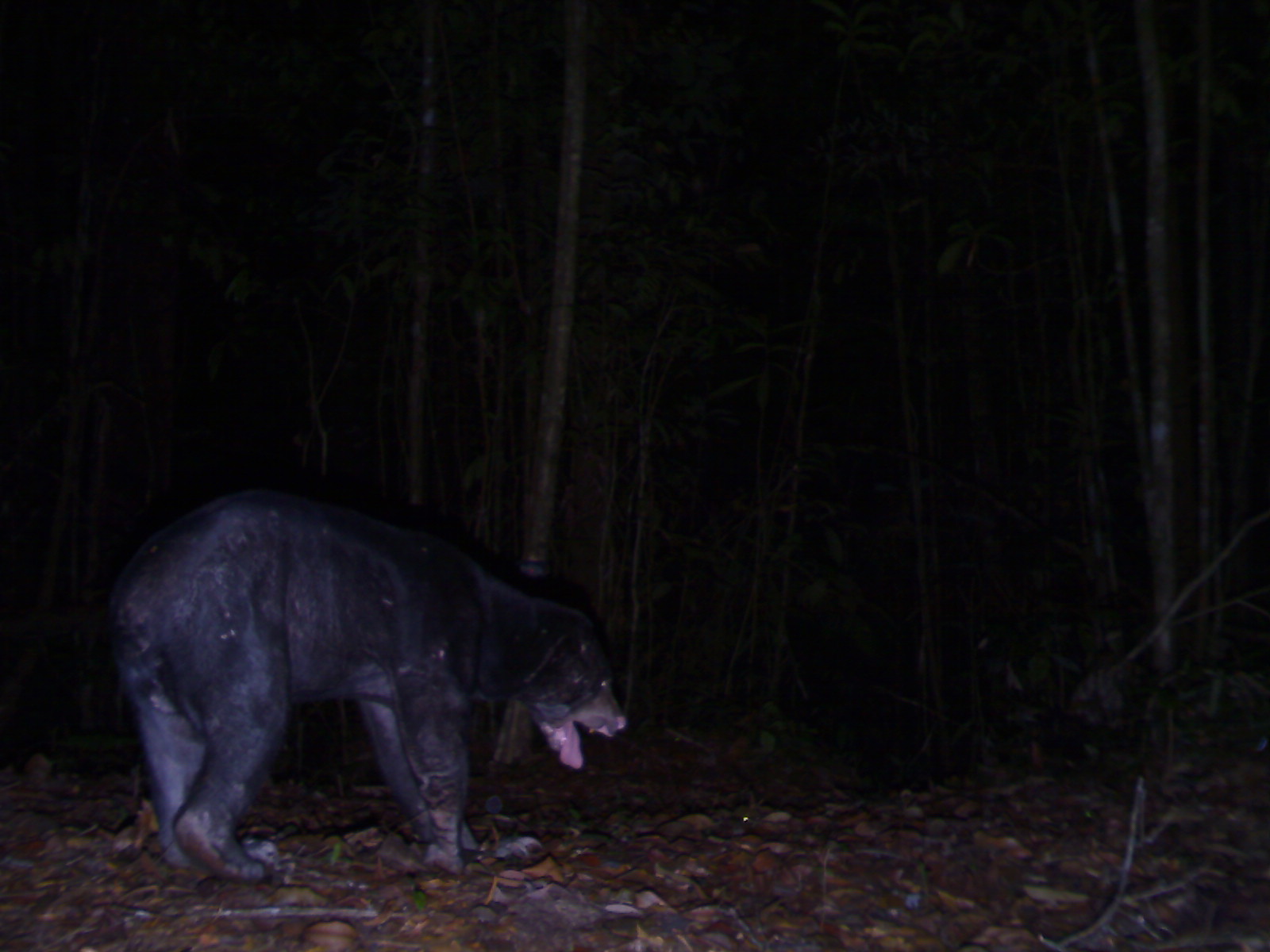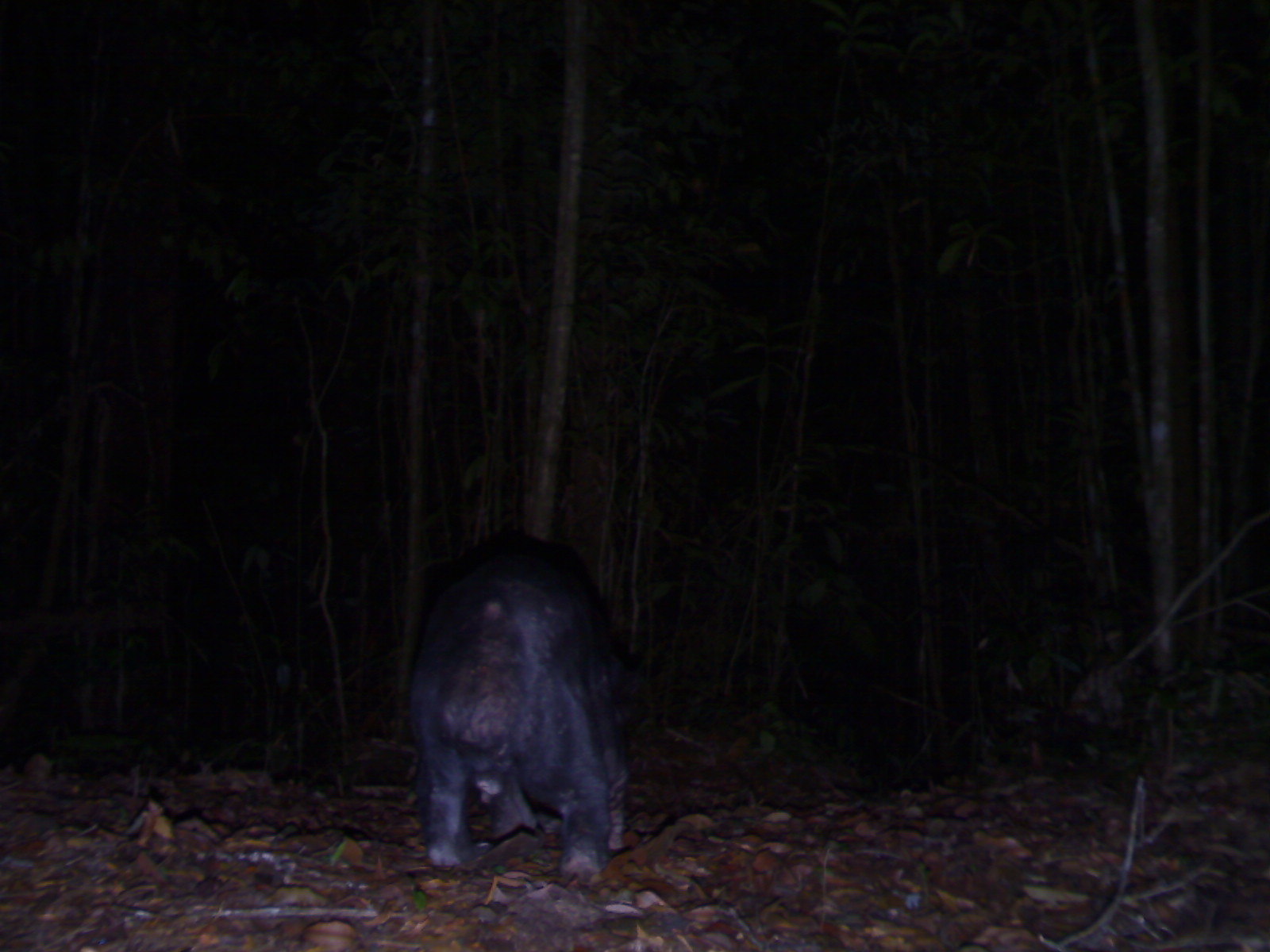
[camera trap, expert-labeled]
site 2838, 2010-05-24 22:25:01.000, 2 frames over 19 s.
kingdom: Animalia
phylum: Chordata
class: Mammalia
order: Carnivora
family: Ursidae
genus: Helarctos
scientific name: Helarctos malayanus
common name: sun bear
Helarctos malayanus (sun bear), count 1.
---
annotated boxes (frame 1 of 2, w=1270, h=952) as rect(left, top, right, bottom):
helarctos malayanus: rect(103, 485, 627, 884)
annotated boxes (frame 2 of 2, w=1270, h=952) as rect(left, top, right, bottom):
helarctos malayanus: rect(406, 545, 649, 883)